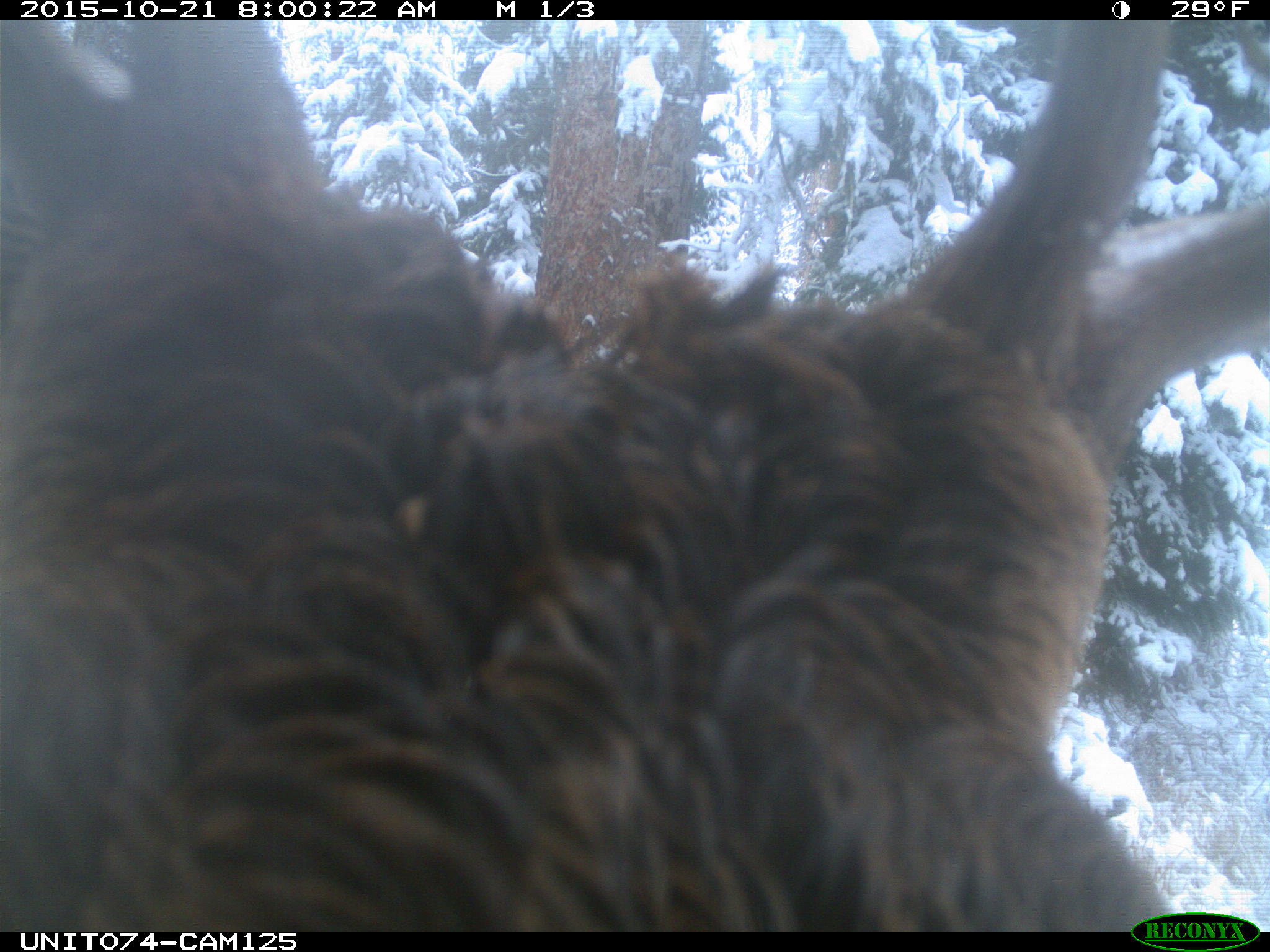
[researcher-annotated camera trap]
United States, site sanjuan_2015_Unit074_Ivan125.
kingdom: Animalia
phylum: Chordata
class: Mammalia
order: Artiodactyla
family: Cervidae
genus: Cervus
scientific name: Cervus elaphus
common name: red deer